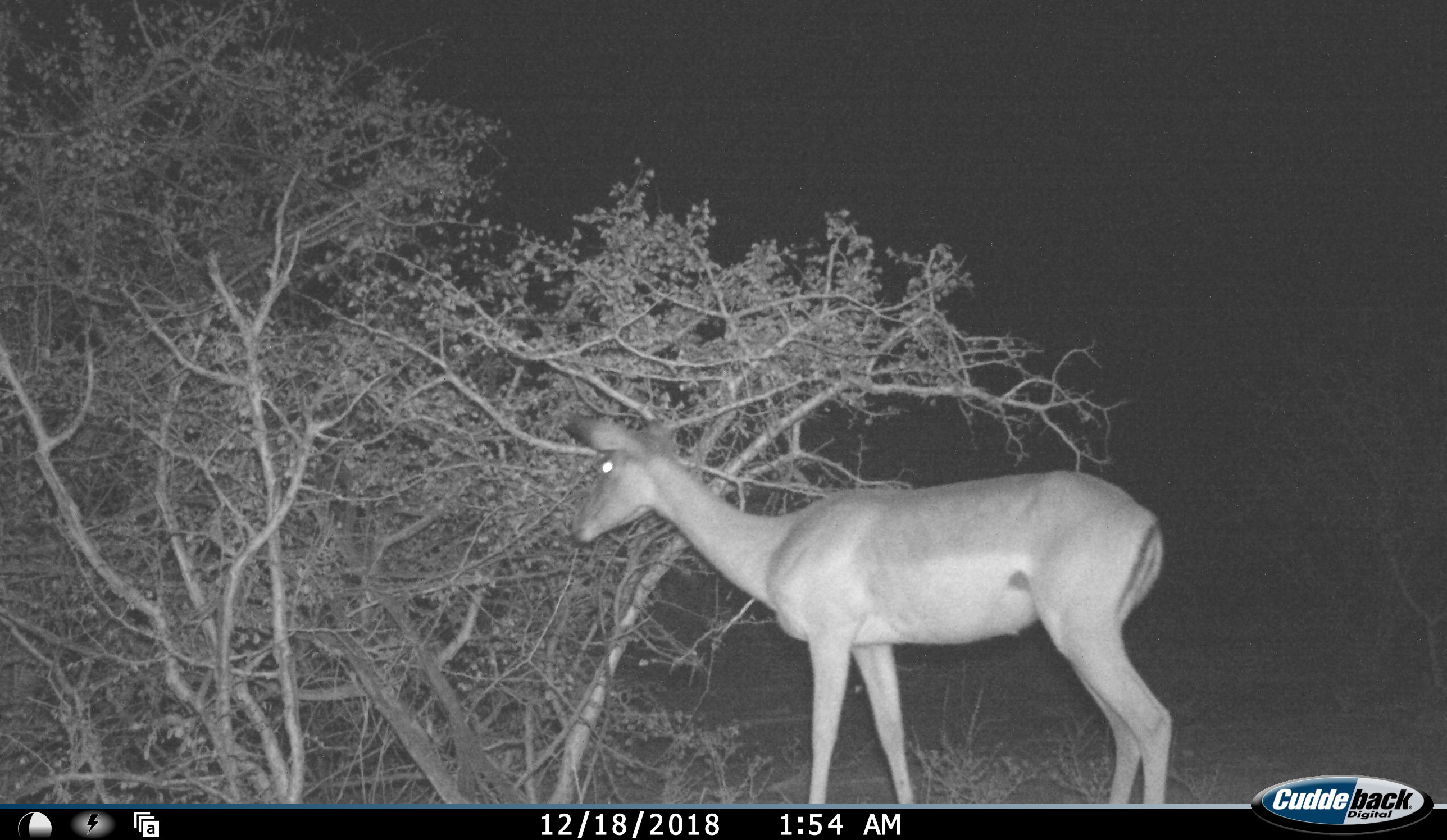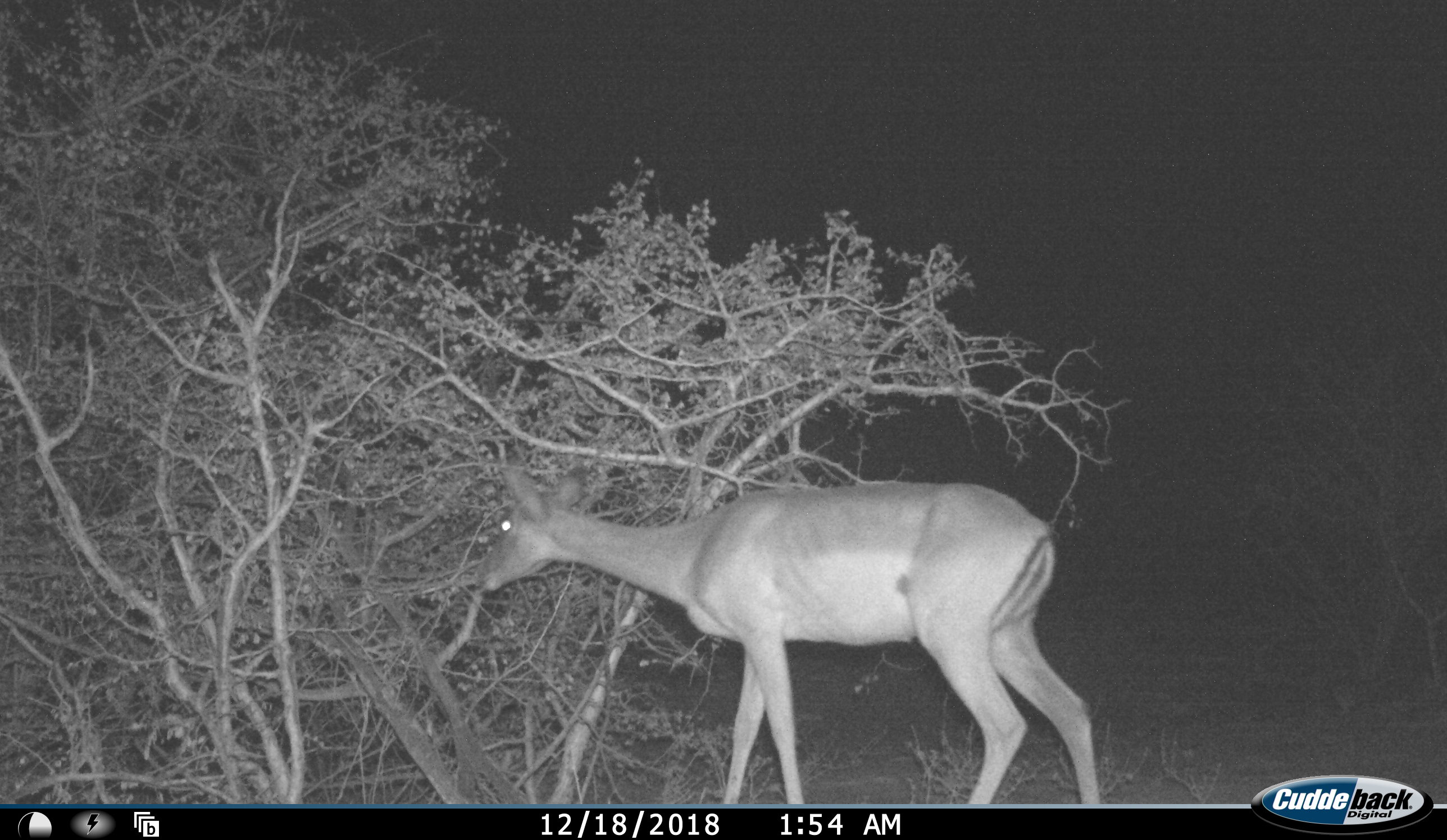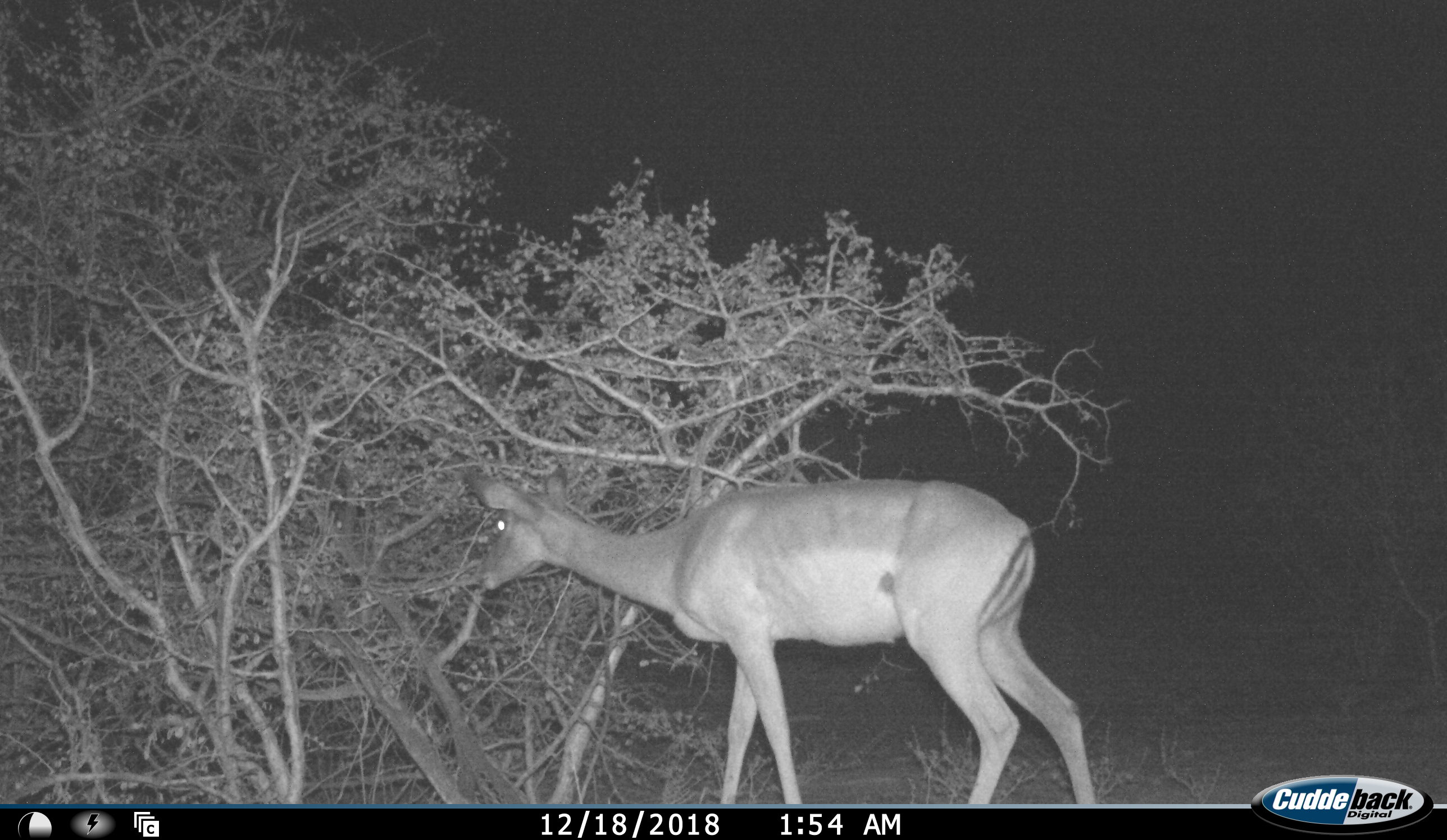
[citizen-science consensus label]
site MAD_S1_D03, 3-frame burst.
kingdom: Animalia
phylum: Chordata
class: Mammalia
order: Artiodactyla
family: Bovidae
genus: Aepyceros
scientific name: Aepyceros melampus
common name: impala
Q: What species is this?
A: Impala (Aepyceros melampus).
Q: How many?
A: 1.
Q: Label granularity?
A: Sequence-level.